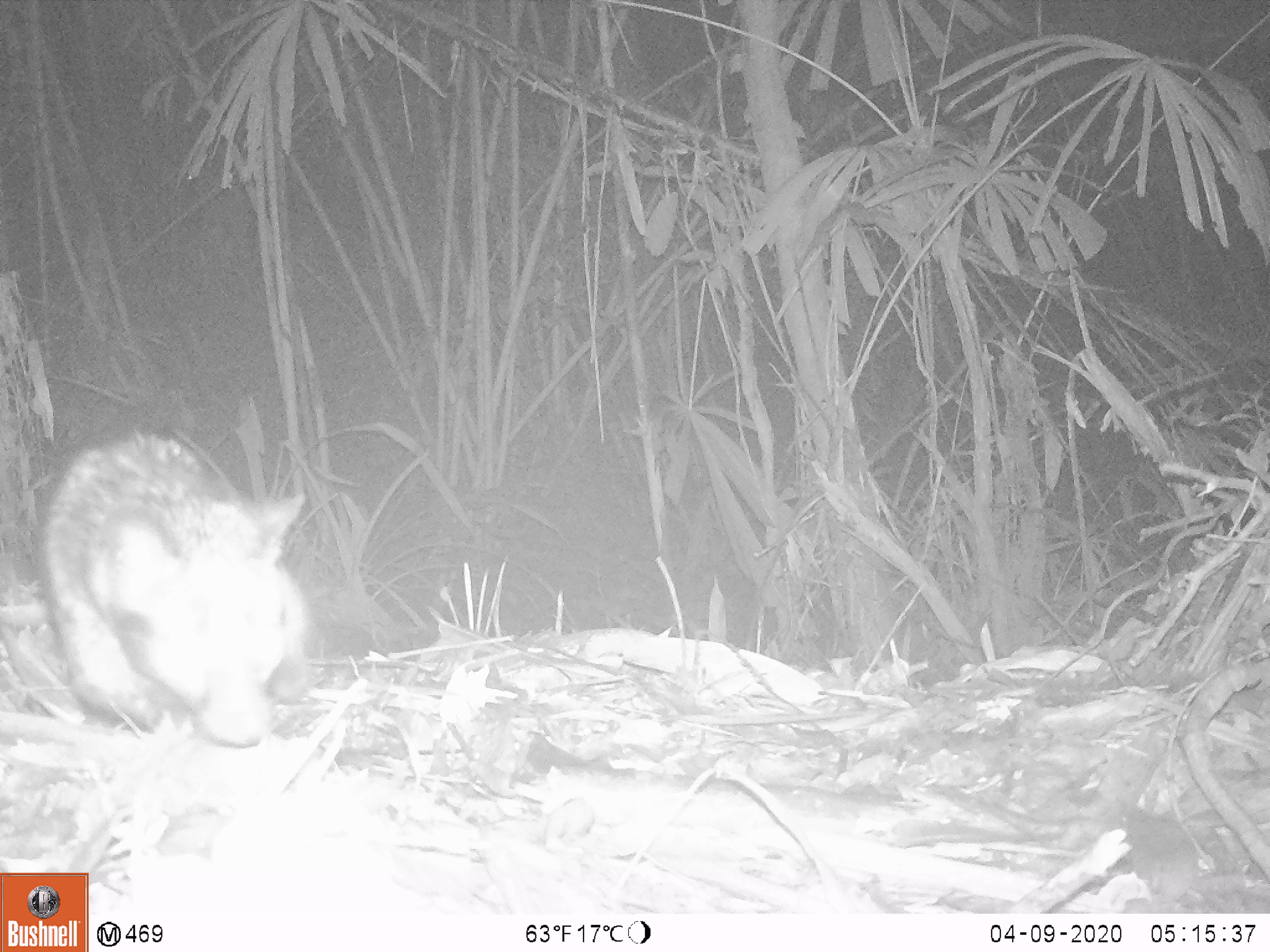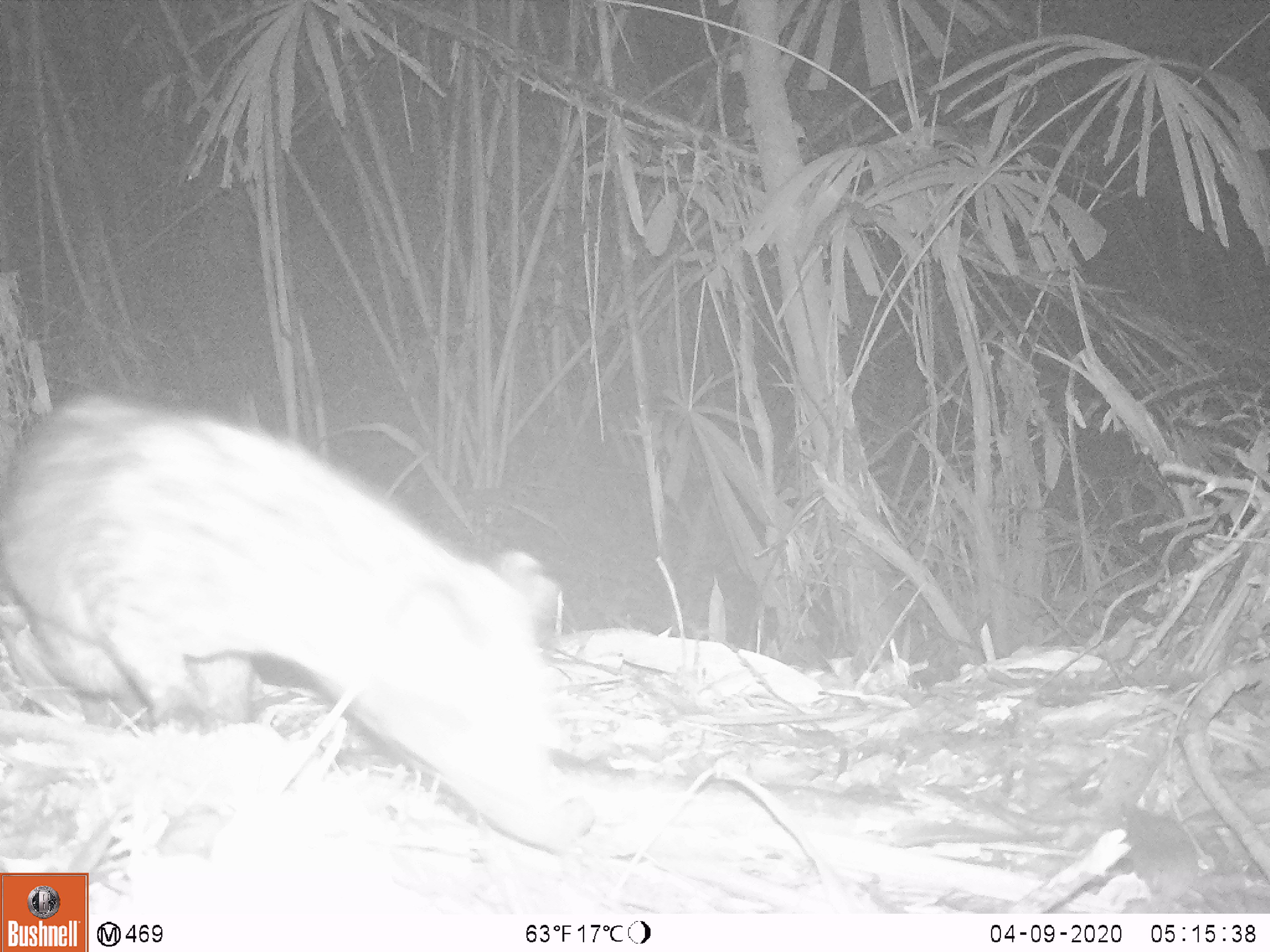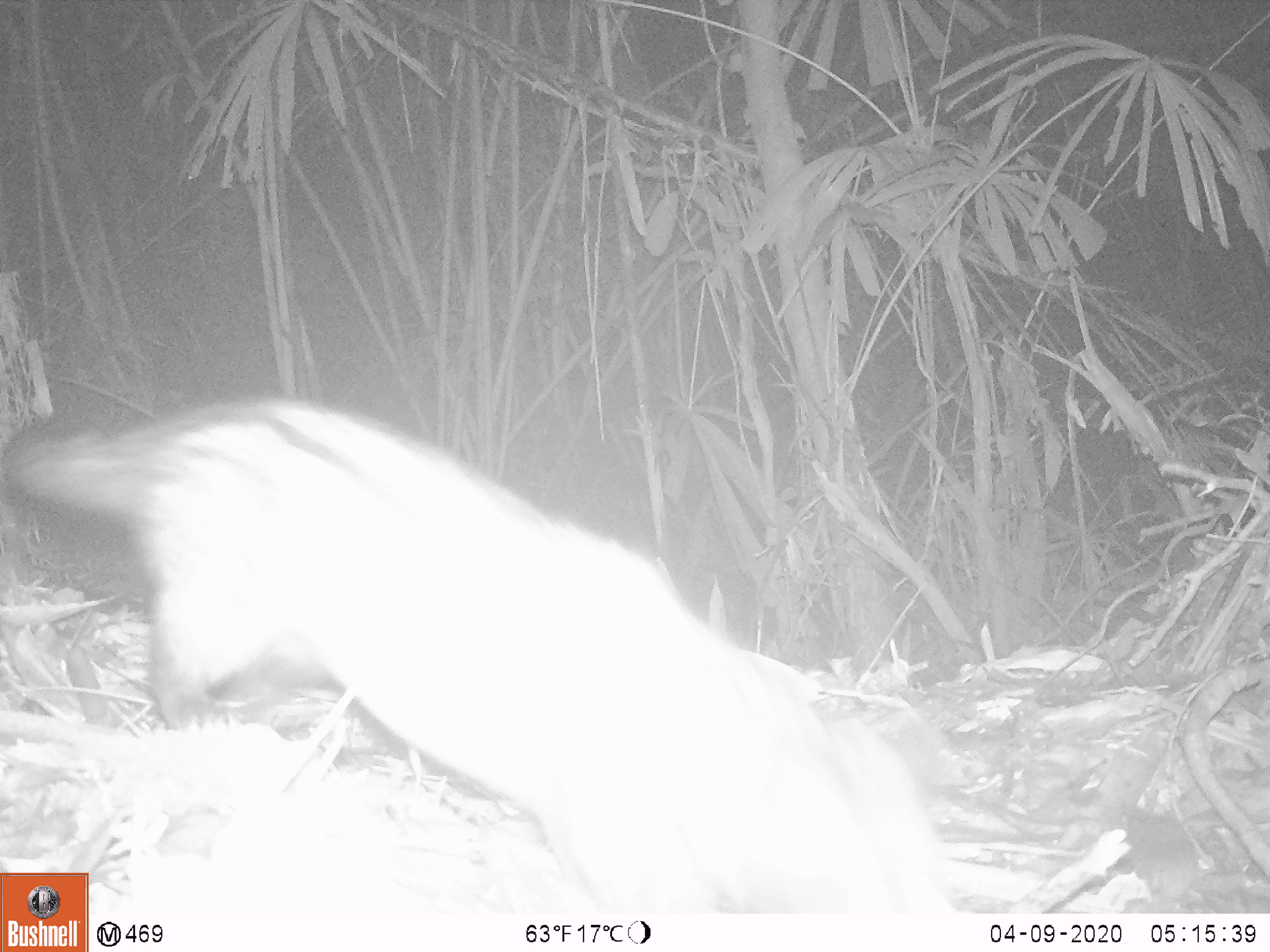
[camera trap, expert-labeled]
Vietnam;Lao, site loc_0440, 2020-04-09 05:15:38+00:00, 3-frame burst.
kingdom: Animalia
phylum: Chordata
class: Mammalia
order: Carnivora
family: Viverridae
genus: Paradoxurus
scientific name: Paradoxurus hermaphroditus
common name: common palm civet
Common palm civet (Paradoxurus hermaphroditus). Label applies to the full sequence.